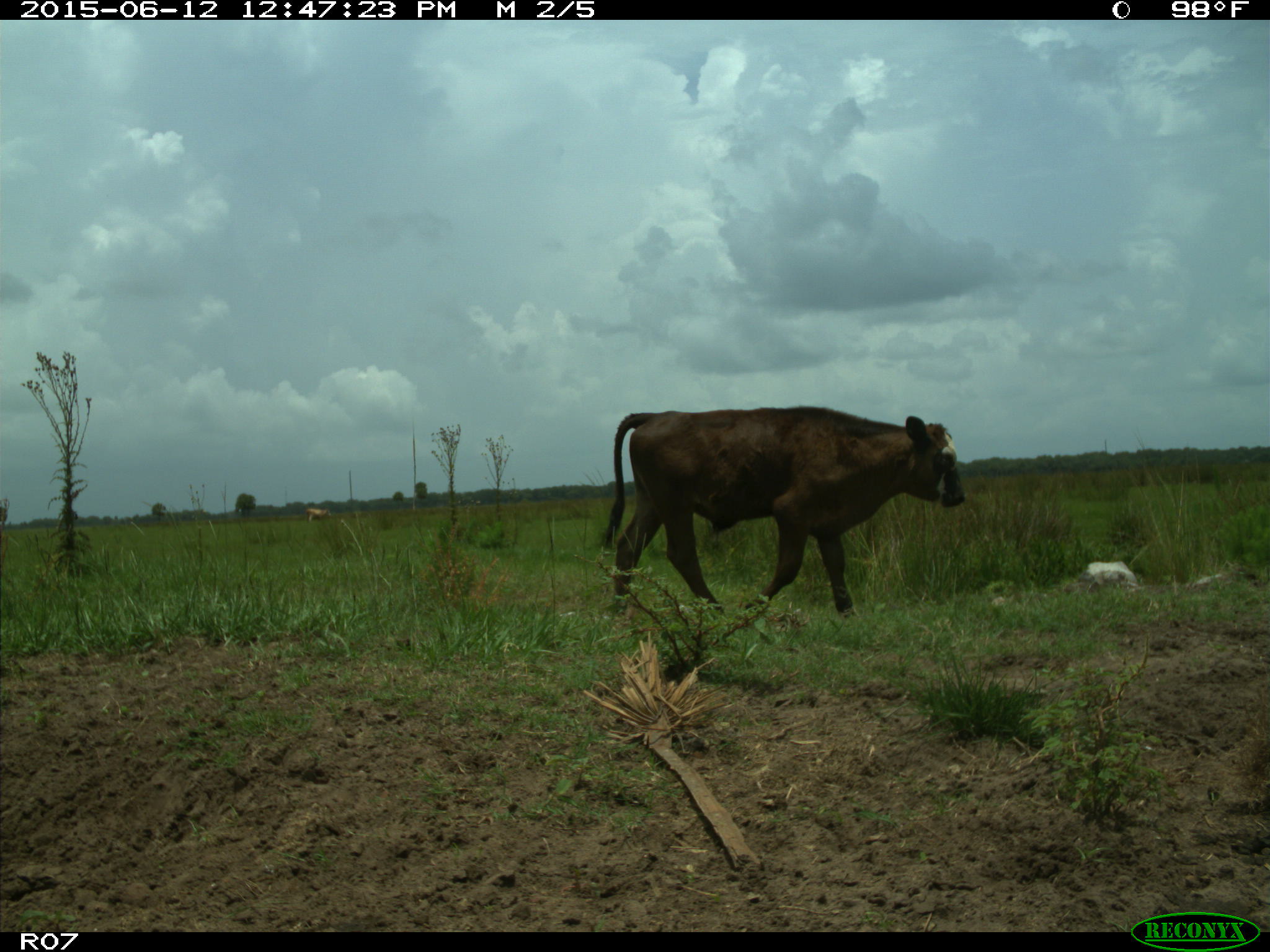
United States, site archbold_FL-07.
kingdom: Animalia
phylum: Chordata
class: Mammalia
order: Artiodactyla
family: Bovidae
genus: Bos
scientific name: Bos taurus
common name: domestic cow